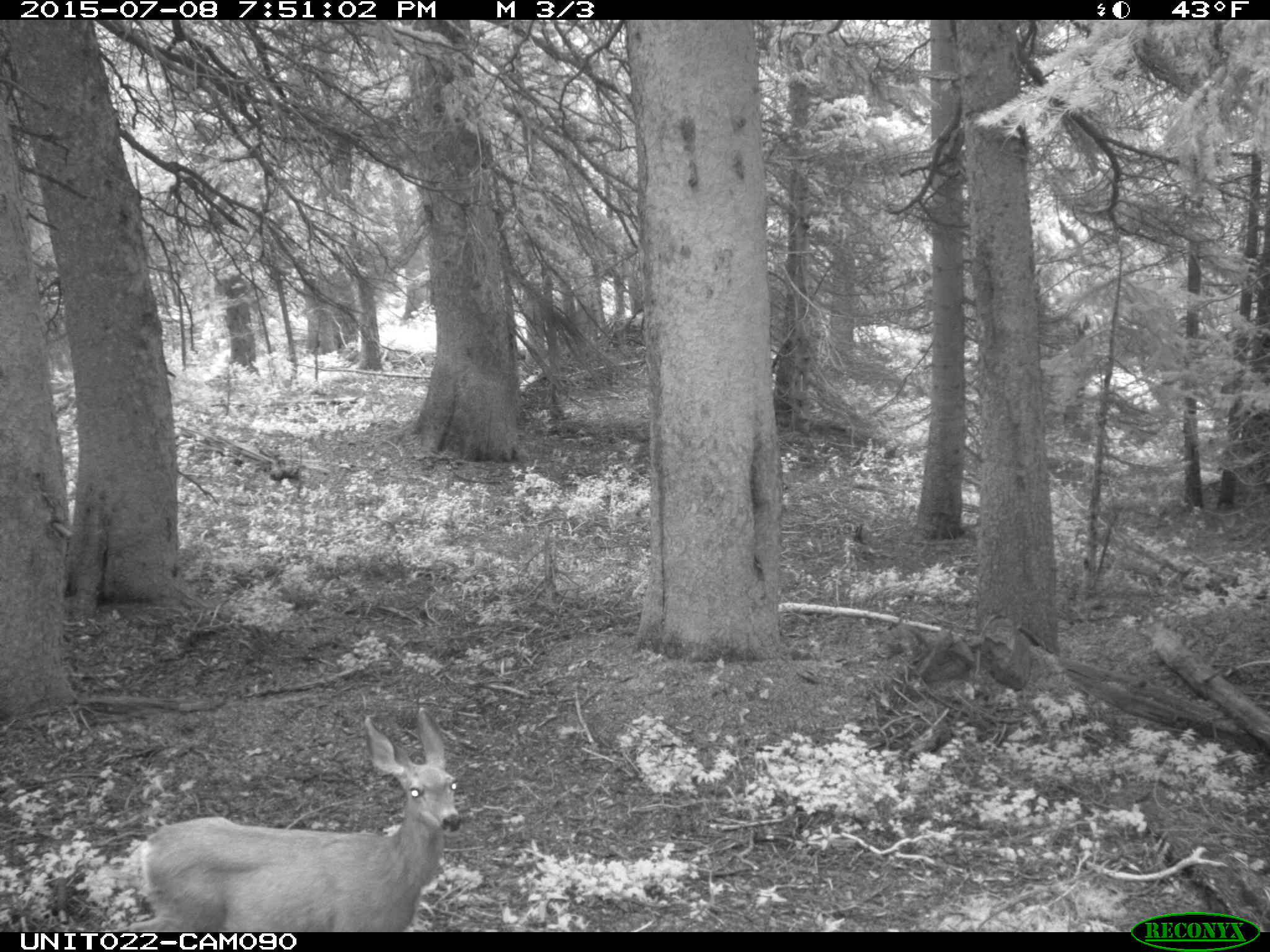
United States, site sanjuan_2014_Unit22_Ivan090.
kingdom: Animalia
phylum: Chordata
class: Mammalia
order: Artiodactyla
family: Cervidae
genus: Odocoileus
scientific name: Odocoileus hemionus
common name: mule deer